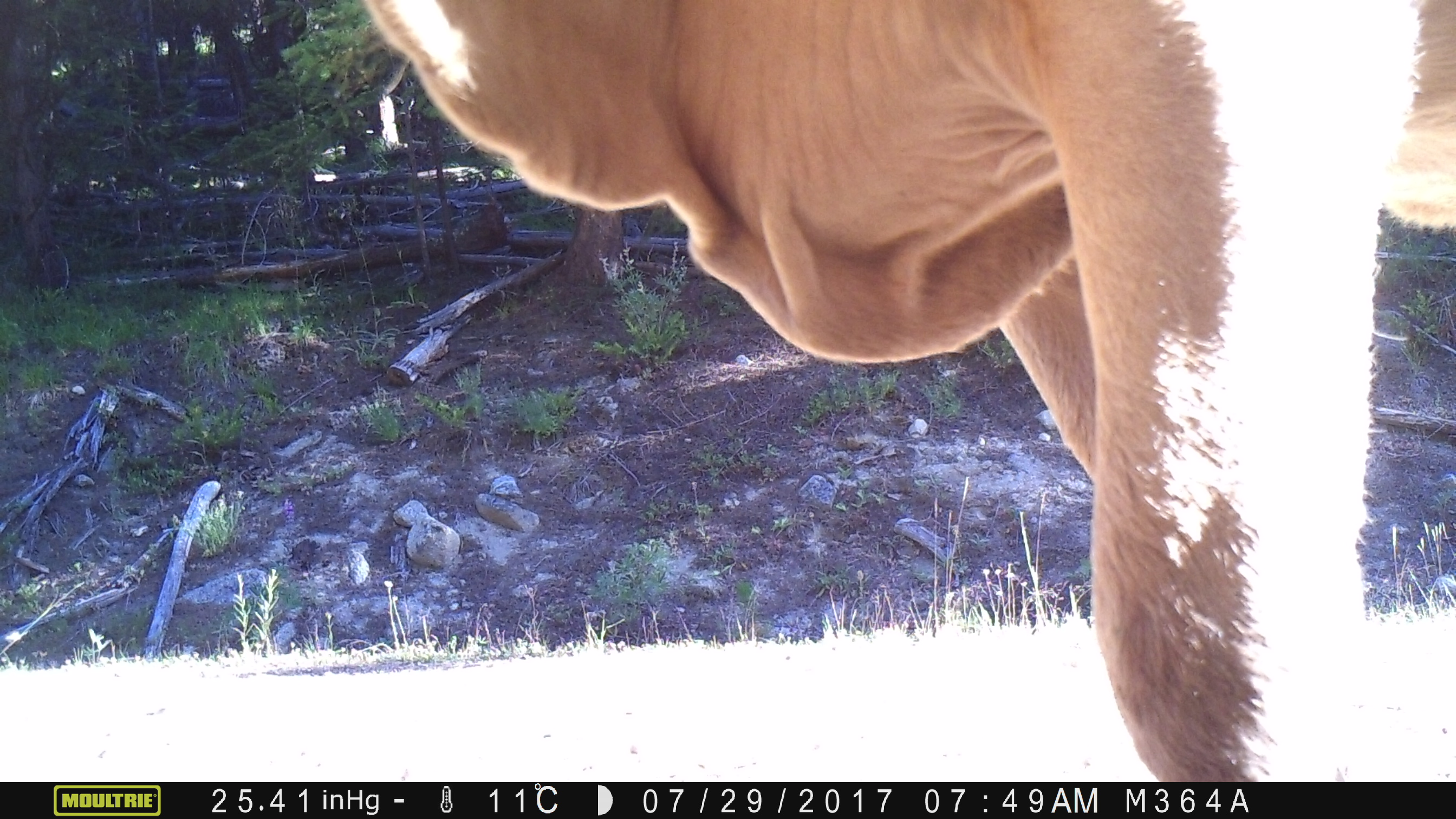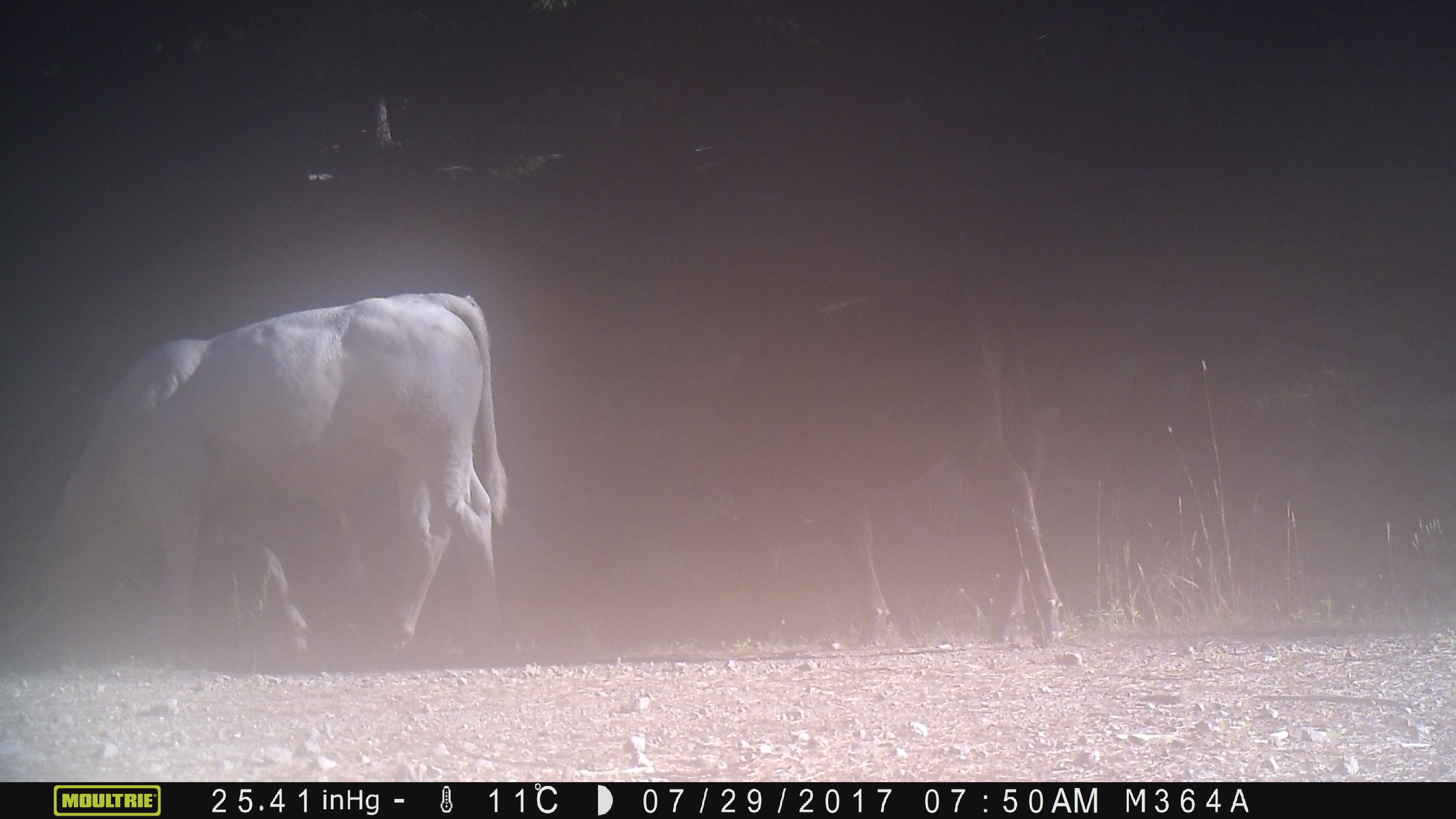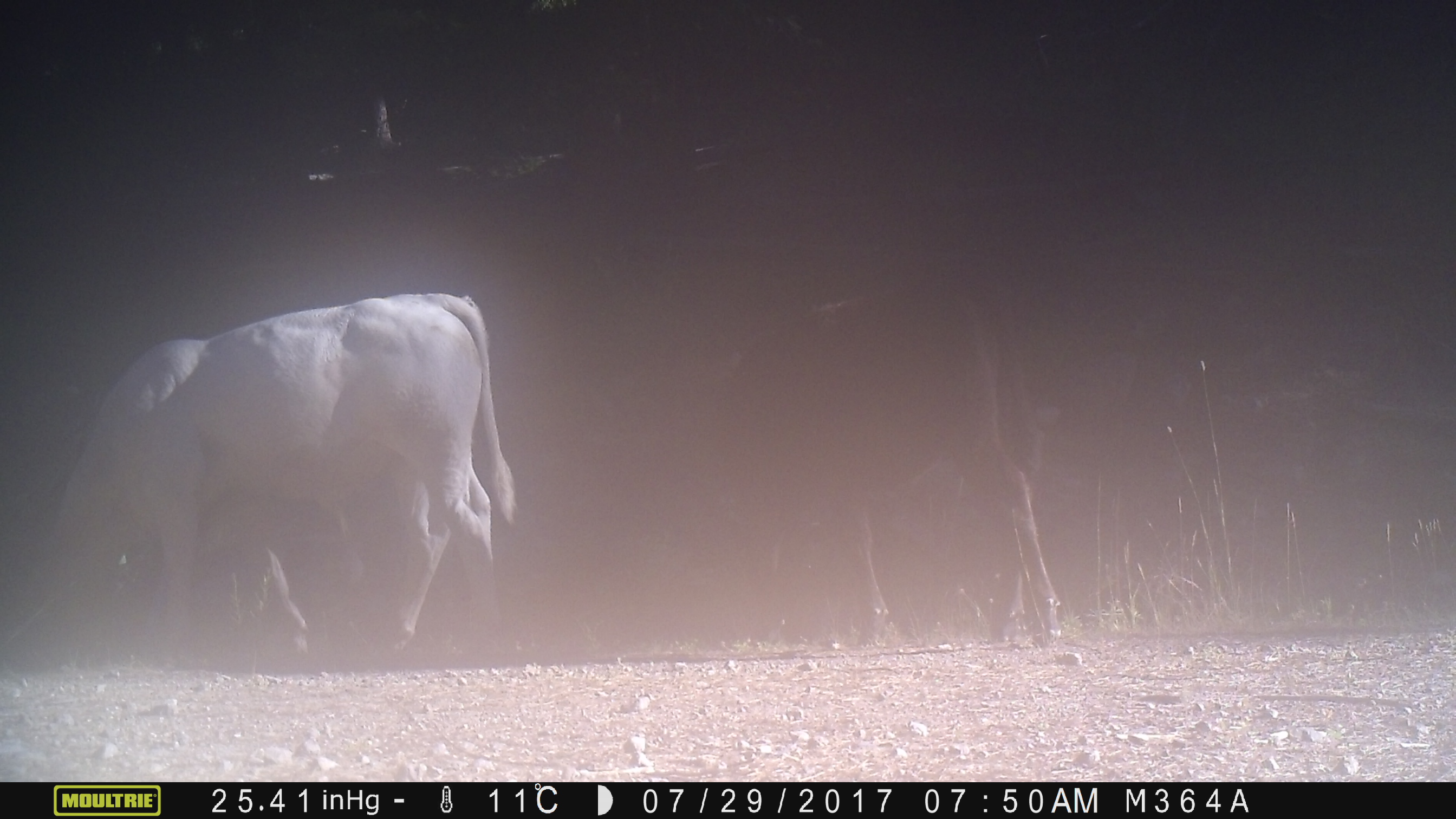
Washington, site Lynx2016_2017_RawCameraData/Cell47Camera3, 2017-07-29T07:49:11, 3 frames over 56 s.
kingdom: Animalia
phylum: Chordata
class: Mammalia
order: Artiodactyla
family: Bovidae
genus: Bos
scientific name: Bos taurus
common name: domestic cattle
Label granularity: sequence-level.